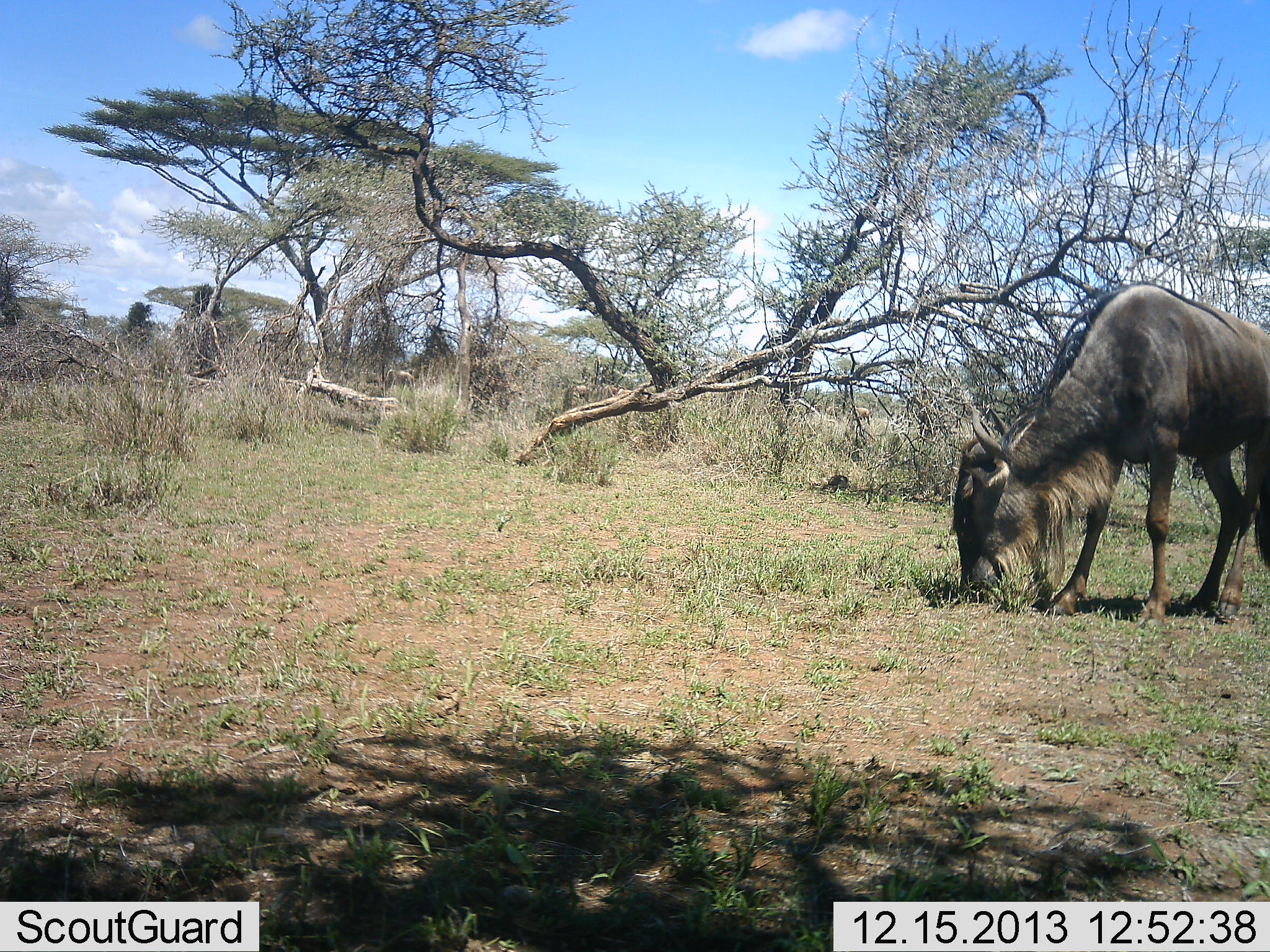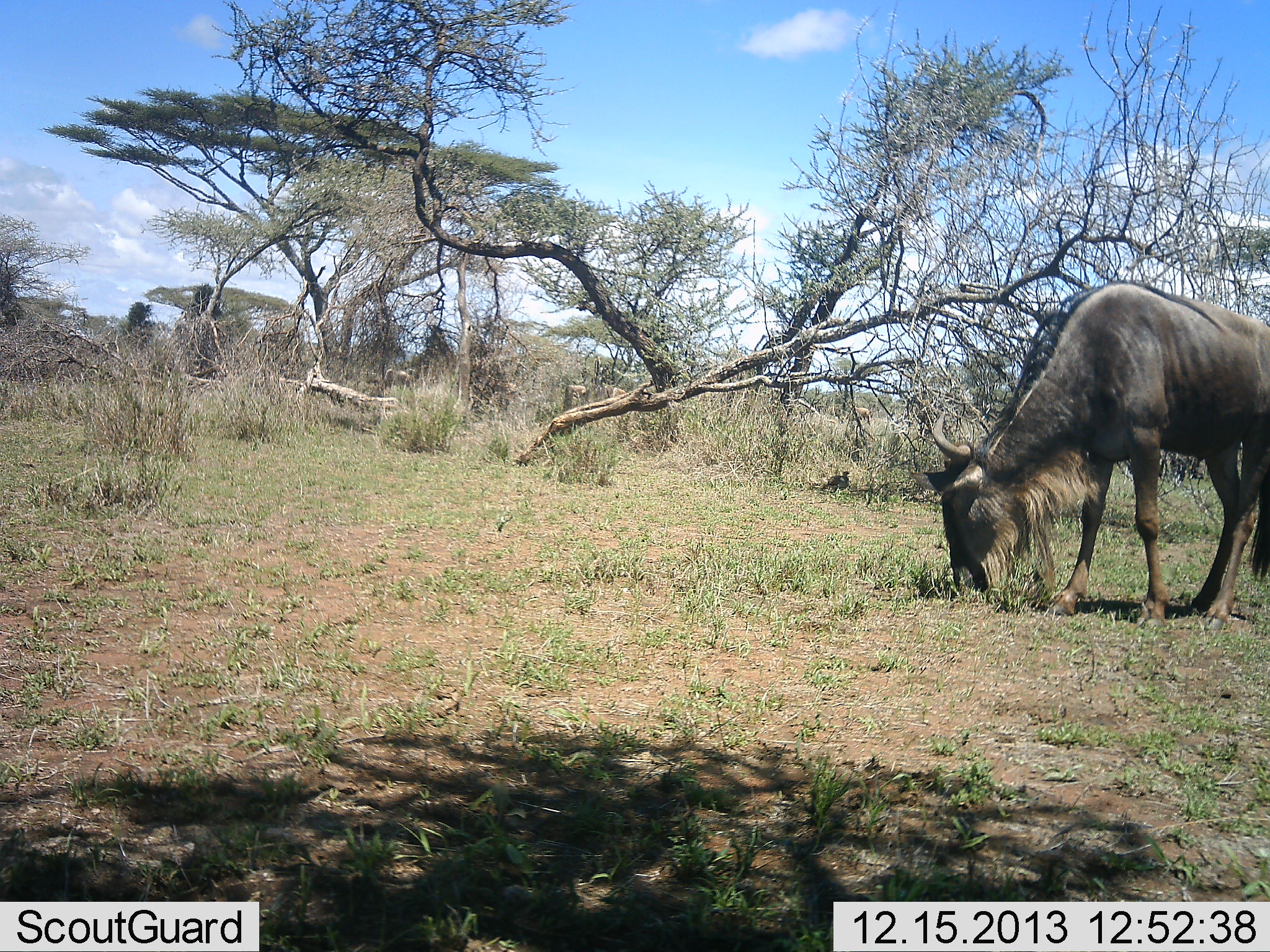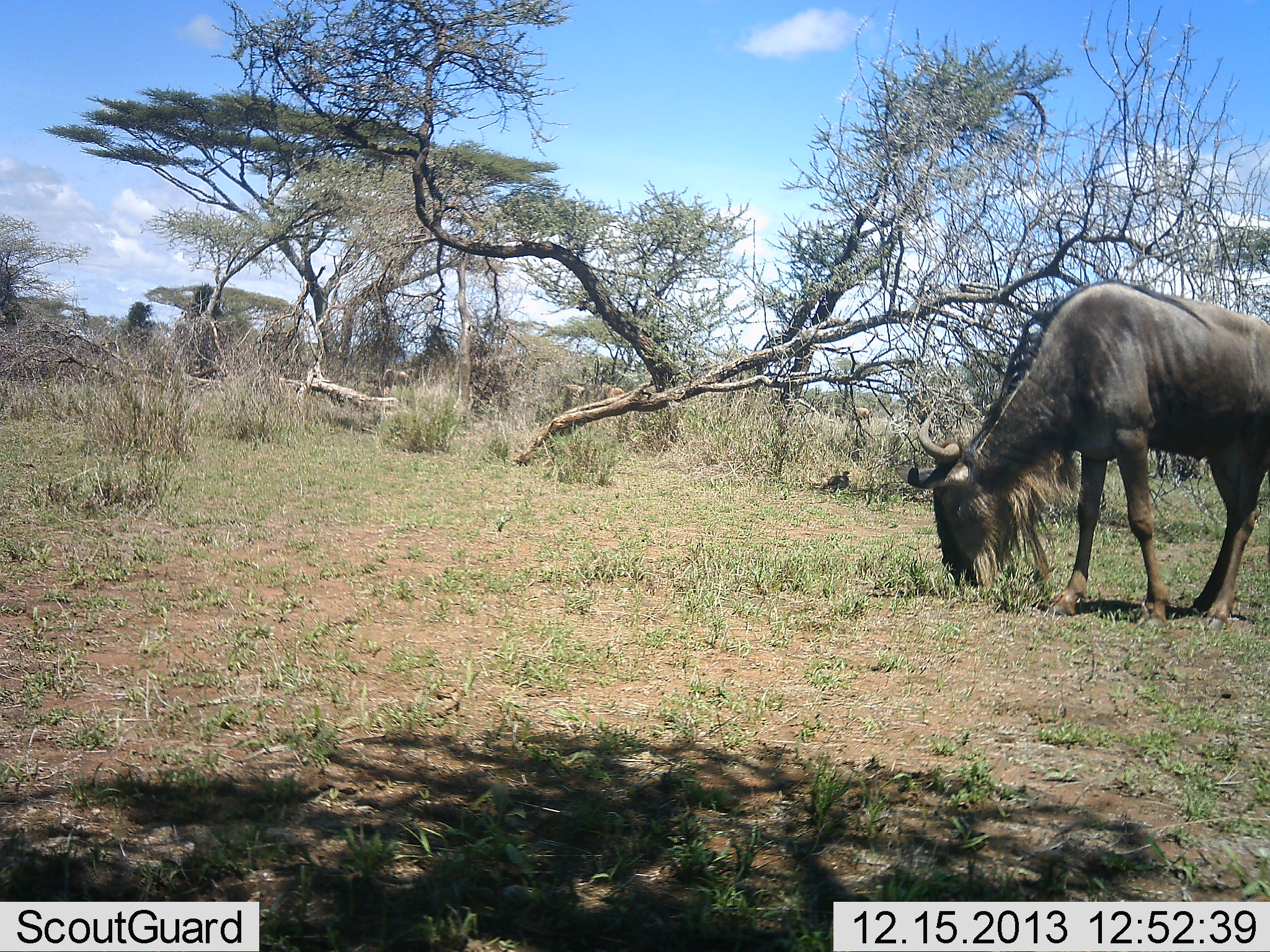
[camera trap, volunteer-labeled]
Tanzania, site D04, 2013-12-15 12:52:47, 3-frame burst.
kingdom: Animalia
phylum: Chordata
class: Mammalia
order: Artiodactyla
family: Bovidae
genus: Connochaetes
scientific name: Connochaetes taurinus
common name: blue wildebeest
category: wildebeest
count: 1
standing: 18%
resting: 0%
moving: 0%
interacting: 0%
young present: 0%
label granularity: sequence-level